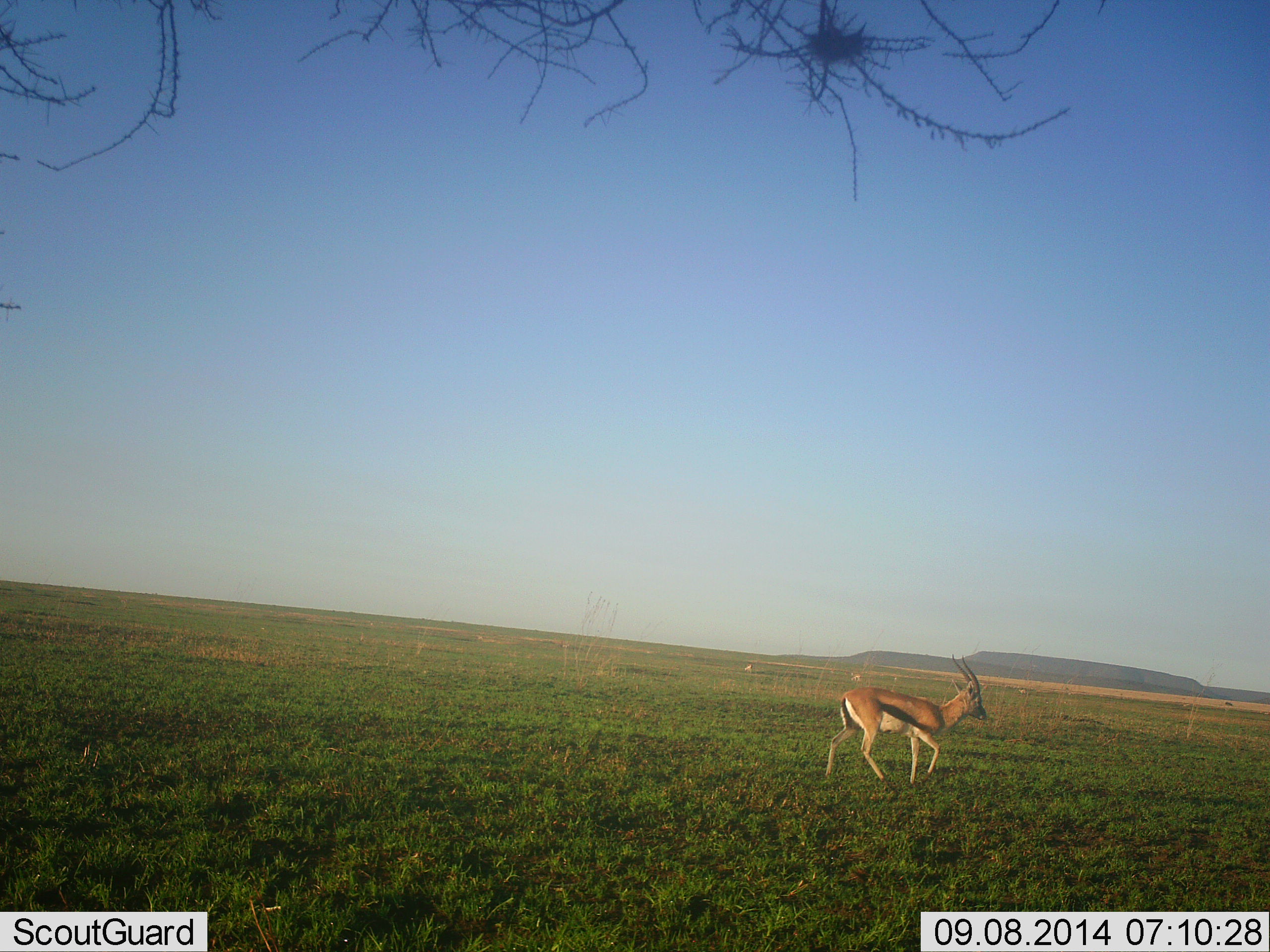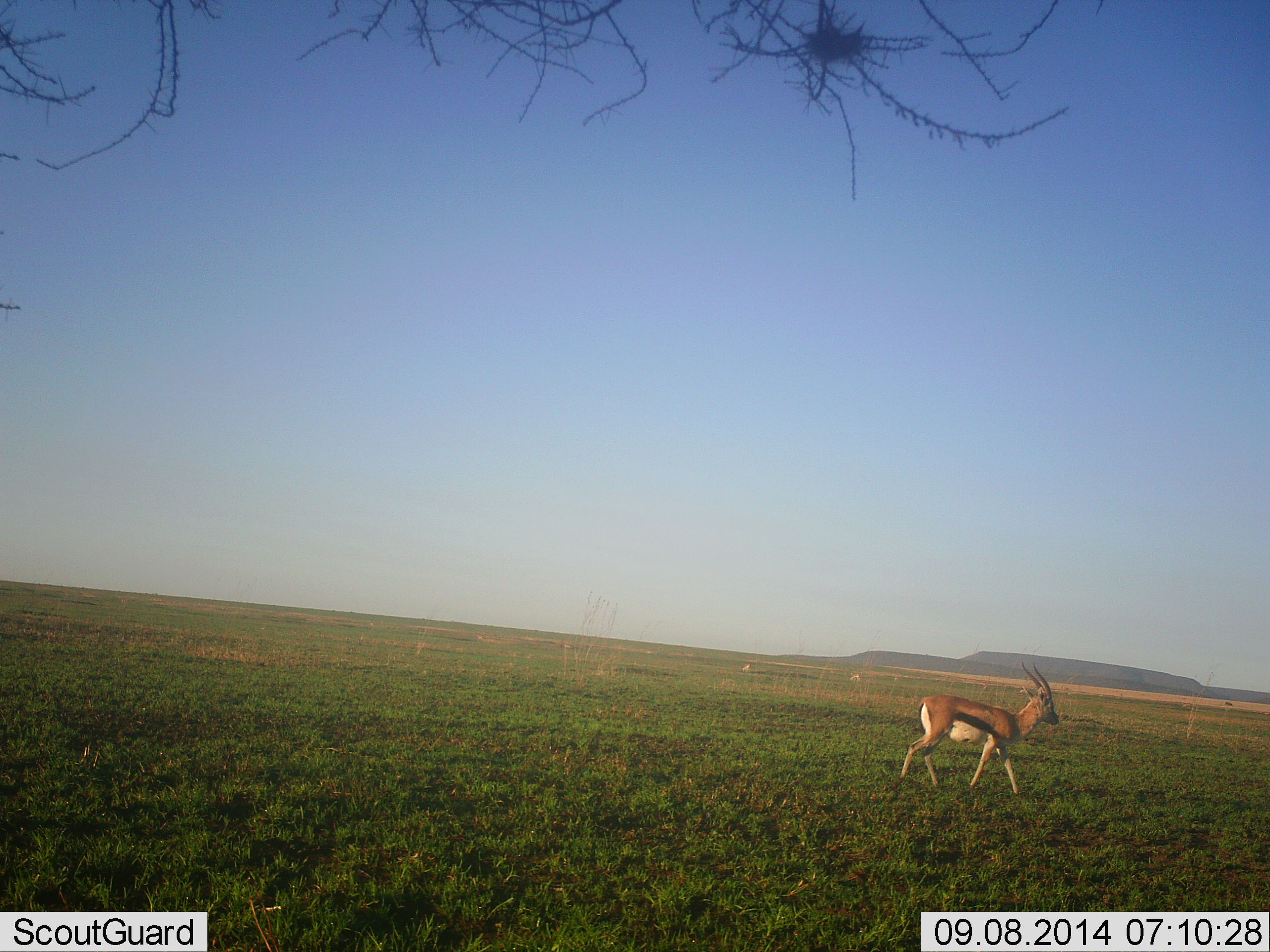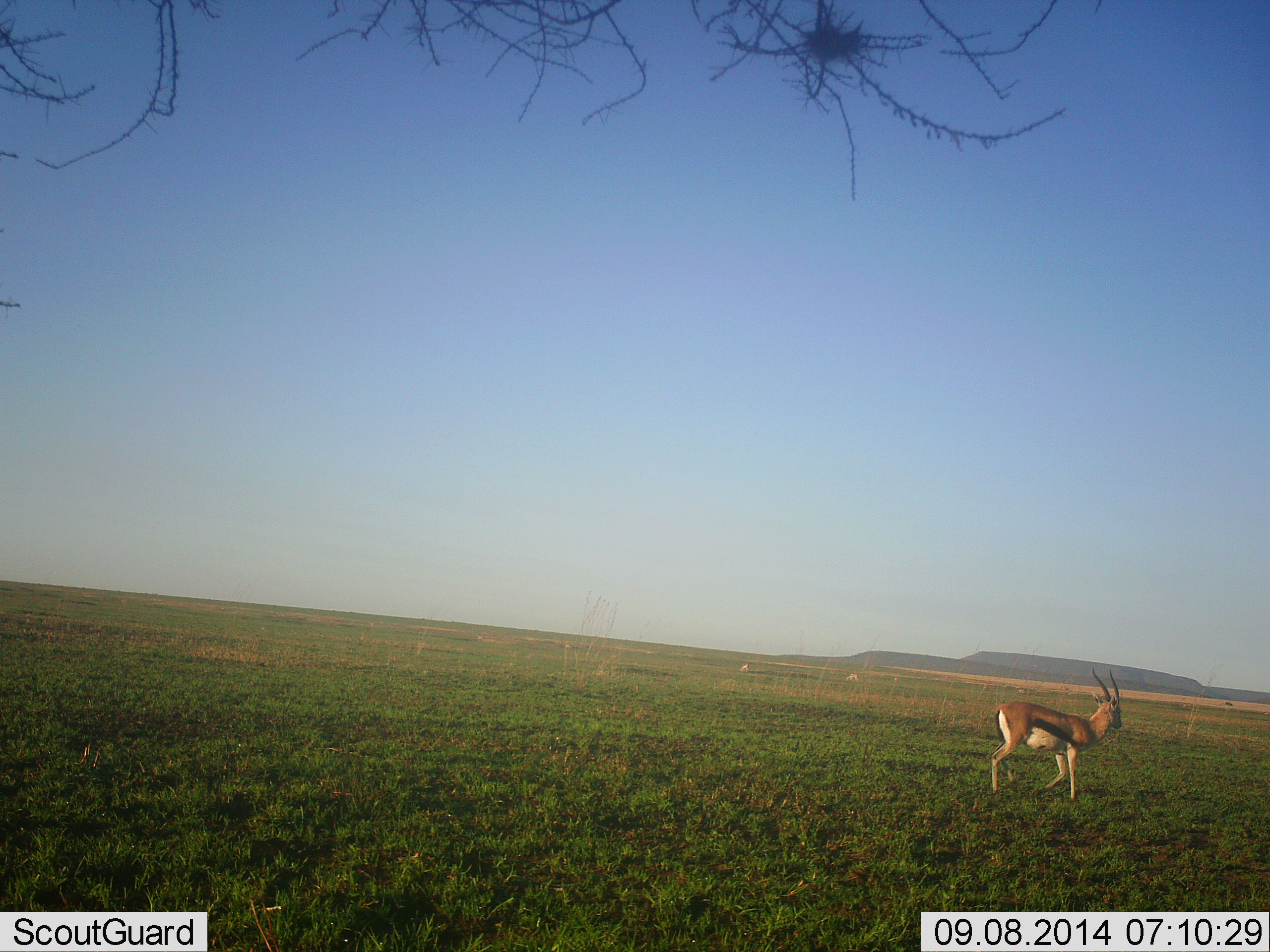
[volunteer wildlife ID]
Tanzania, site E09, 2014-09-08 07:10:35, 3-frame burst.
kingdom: Animalia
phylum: Chordata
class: Mammalia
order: Artiodactyla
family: Bovidae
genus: Eudorcas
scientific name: Eudorcas thomsonii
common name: thomson's gazelle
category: gazellethomsons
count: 1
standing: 0%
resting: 0%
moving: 100%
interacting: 0%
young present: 0%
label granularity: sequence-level